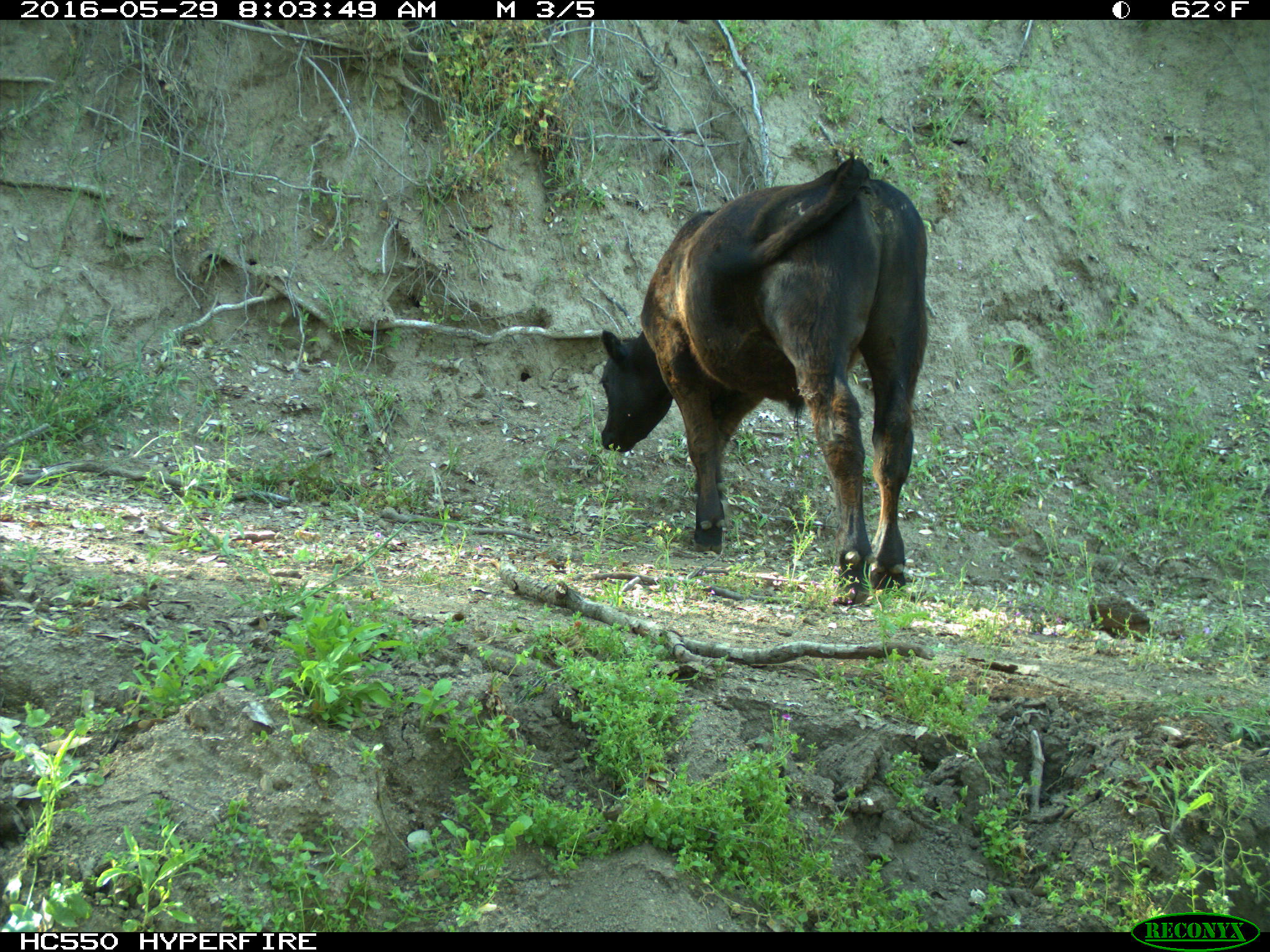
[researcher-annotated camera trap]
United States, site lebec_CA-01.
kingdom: Animalia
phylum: Chordata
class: Mammalia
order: Artiodactyla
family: Bovidae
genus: Bos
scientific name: Bos taurus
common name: domestic cow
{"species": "Bos taurus (domestic cow)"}